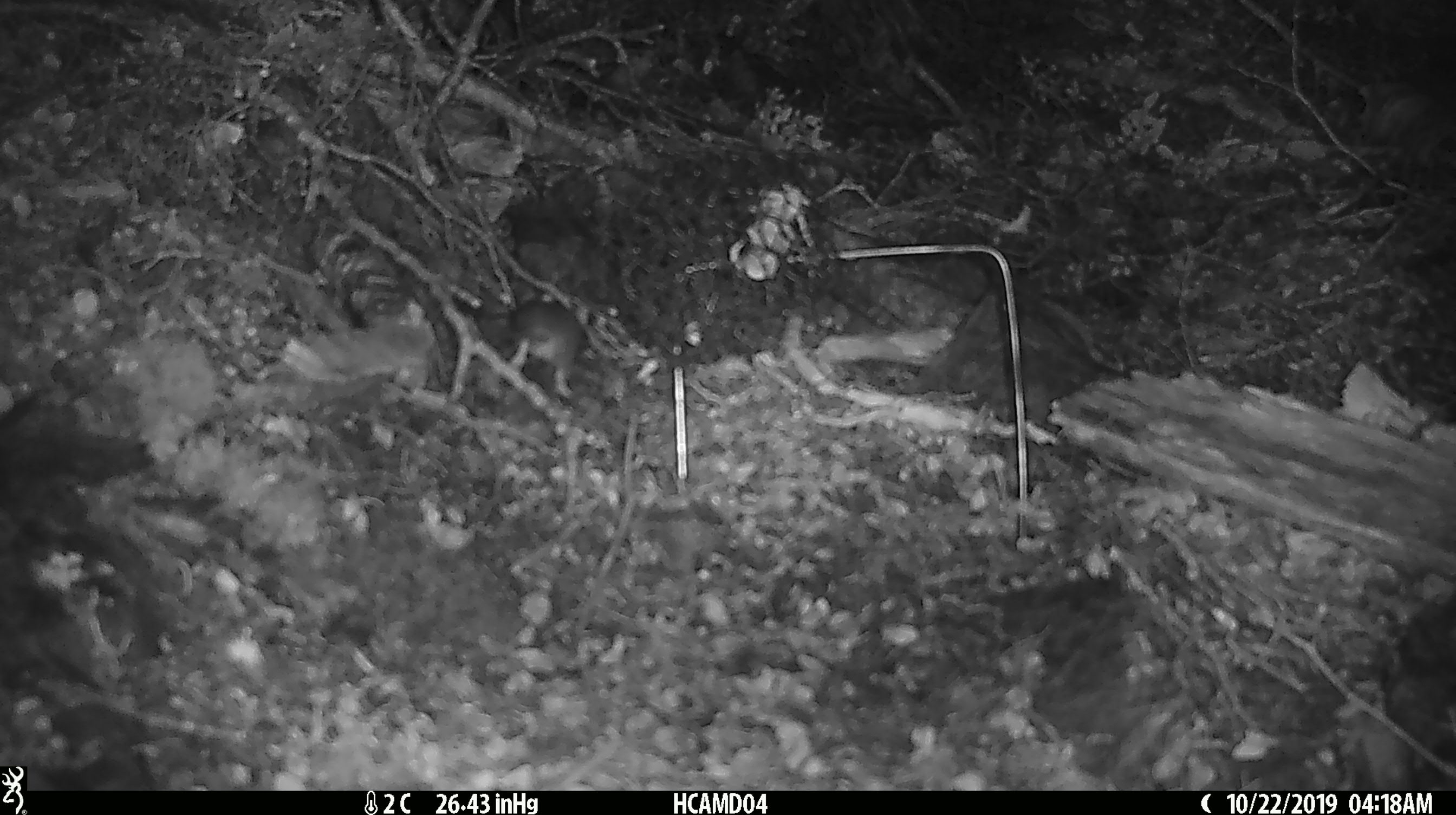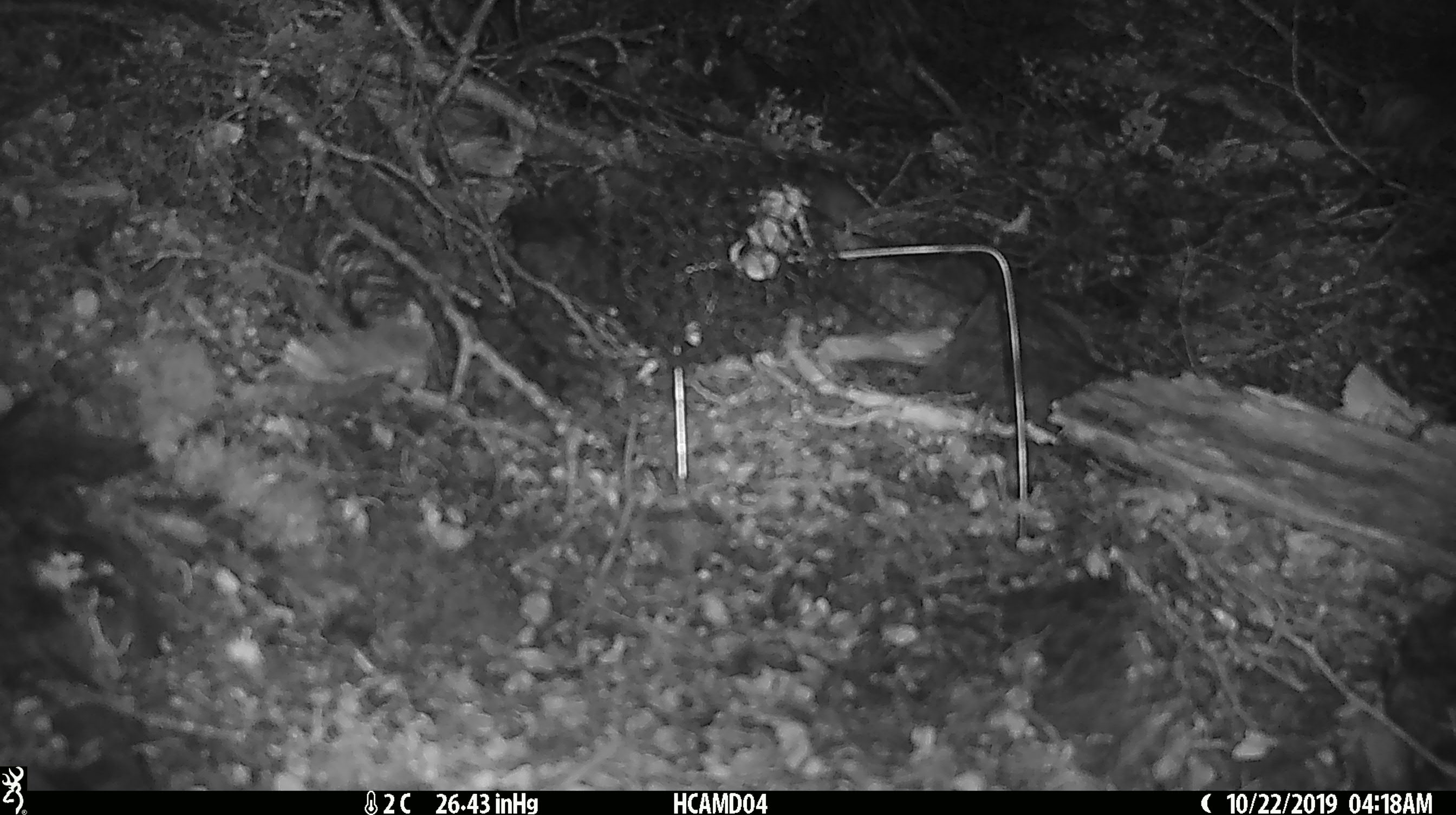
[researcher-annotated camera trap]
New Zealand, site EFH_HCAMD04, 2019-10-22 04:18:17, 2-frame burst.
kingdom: Animalia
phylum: Chordata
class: Mammalia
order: Rodentia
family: Muridae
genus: Mus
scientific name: Mus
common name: mouse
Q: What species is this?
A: Mouse (Mus).